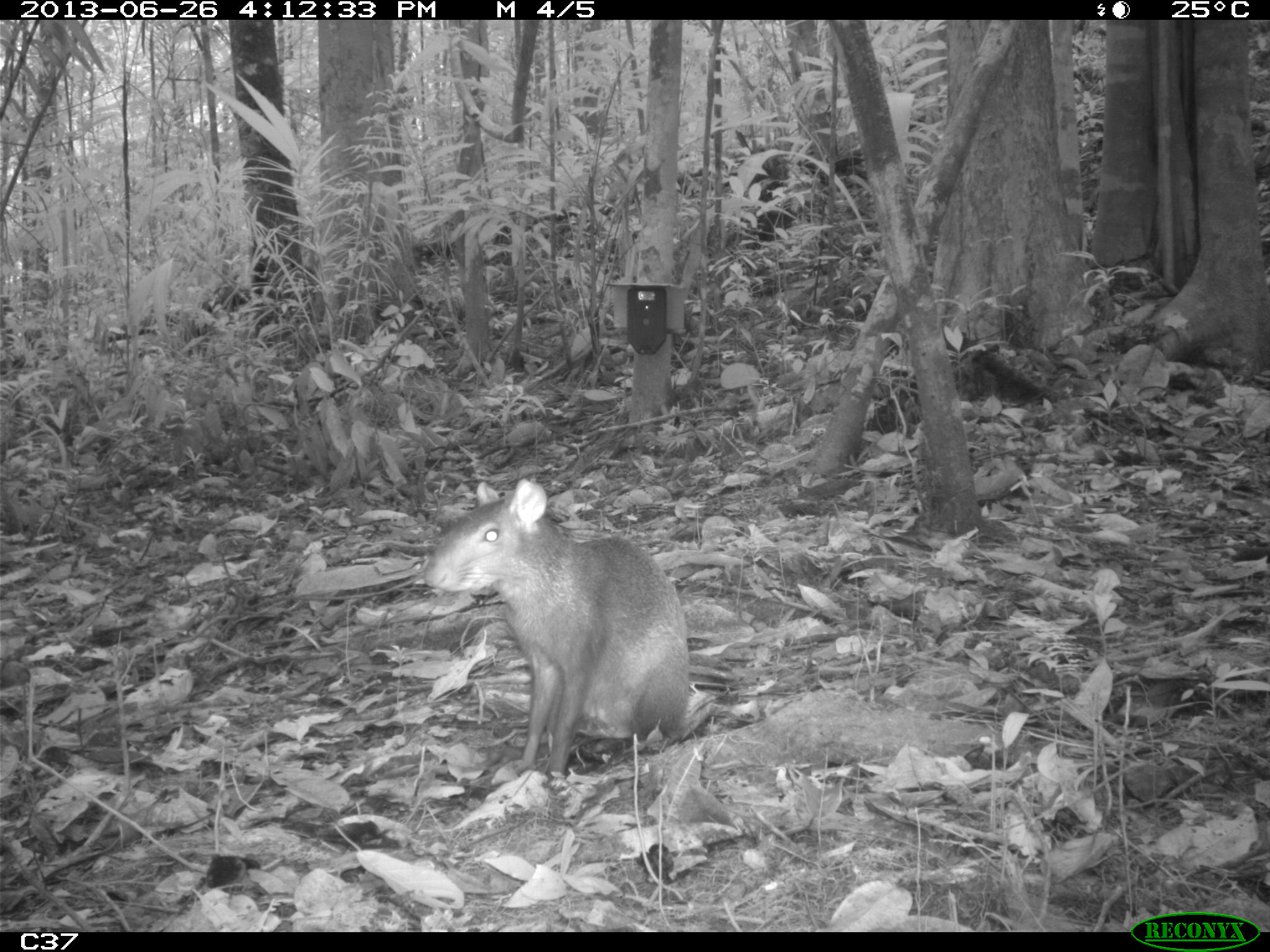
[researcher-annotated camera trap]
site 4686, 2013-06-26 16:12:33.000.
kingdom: Animalia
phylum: Chordata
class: Mammalia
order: Rodentia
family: Dasyproctidae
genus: Dasyprocta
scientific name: Dasyprocta leporina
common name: red-rumped agouti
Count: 1.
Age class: adult.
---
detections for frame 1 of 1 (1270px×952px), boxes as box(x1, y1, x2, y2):
dasyprocta leporina: box(416, 474, 714, 793)